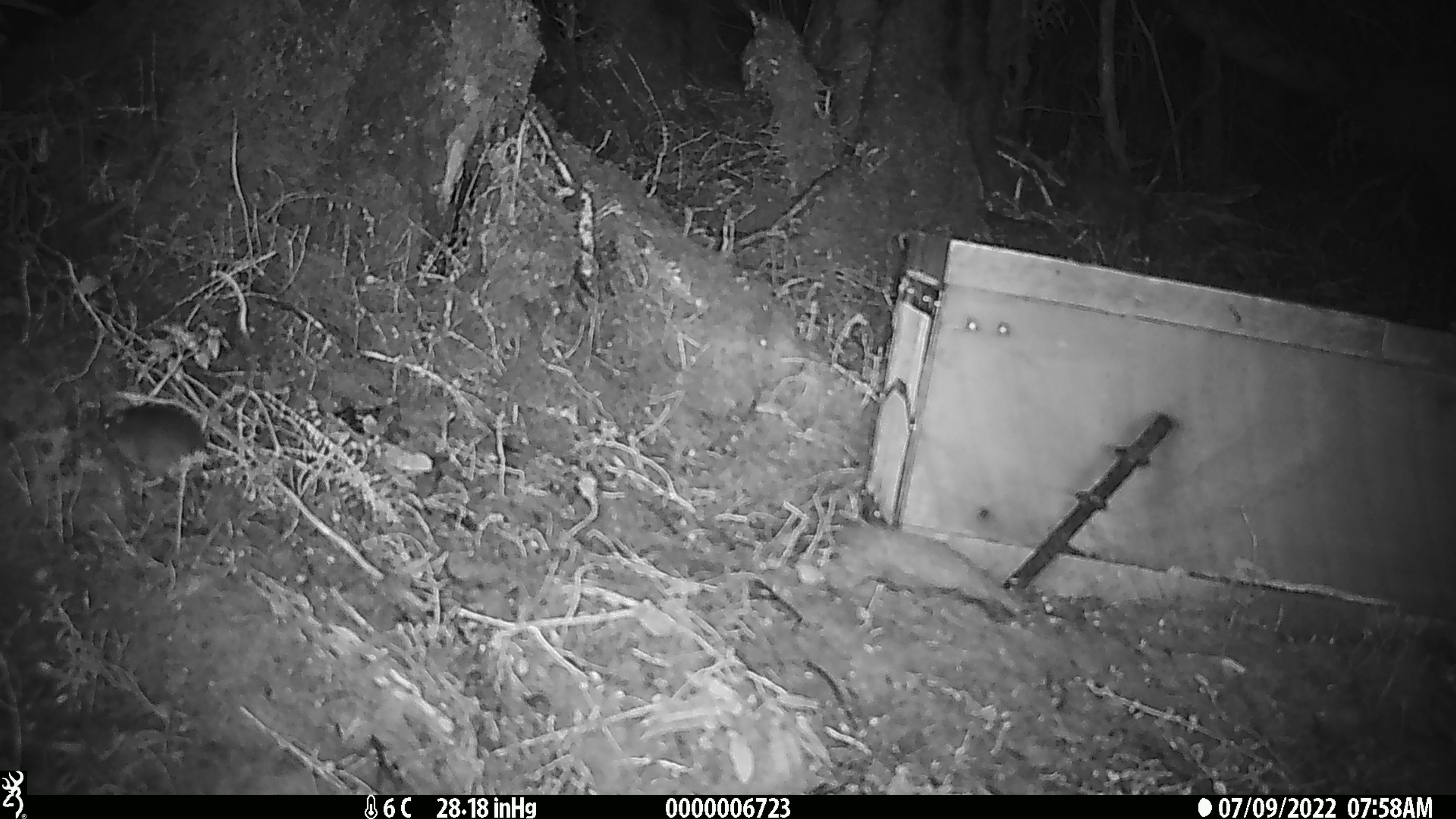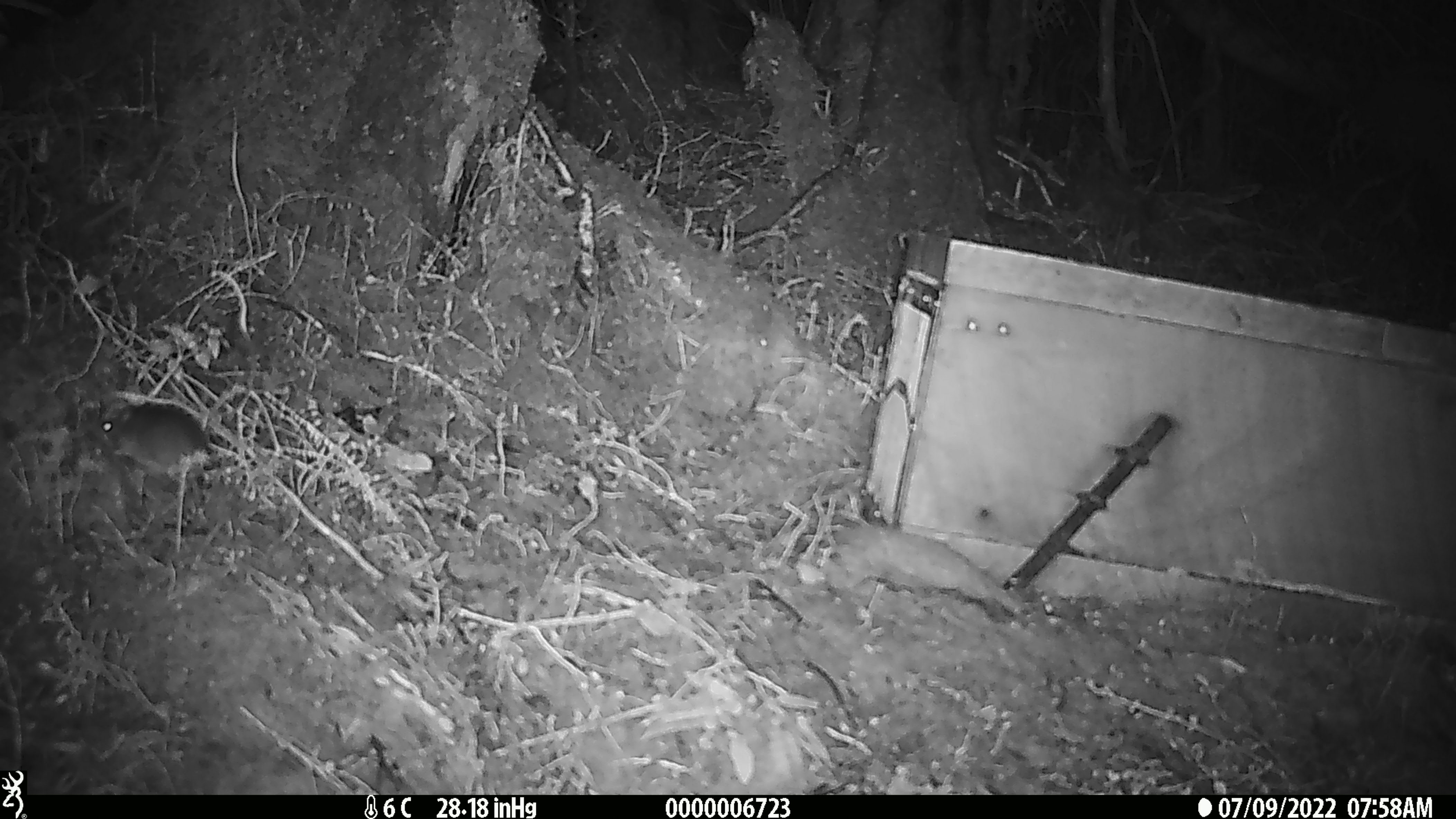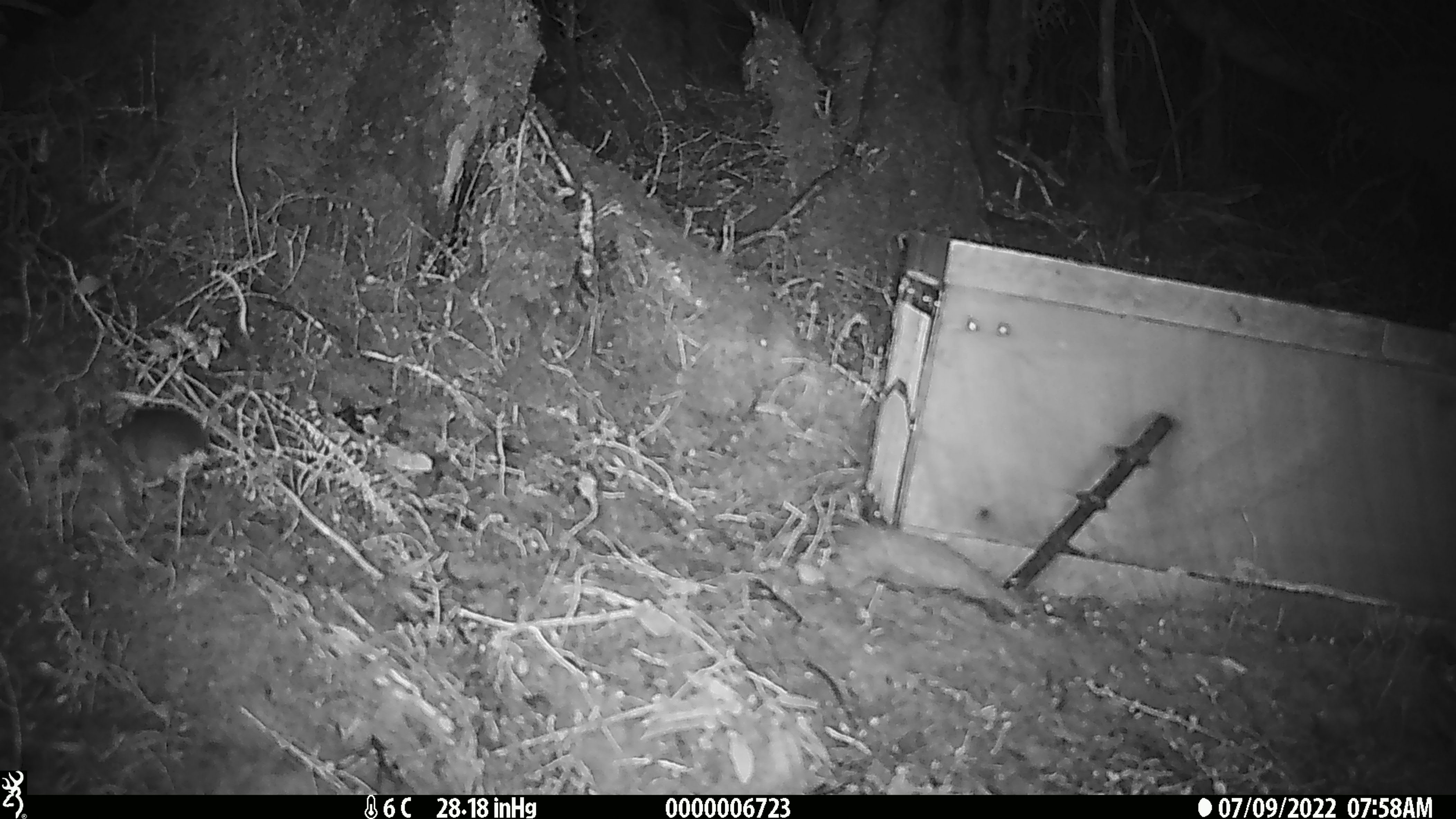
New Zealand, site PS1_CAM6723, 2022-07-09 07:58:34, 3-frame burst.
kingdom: Animalia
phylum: Chordata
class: Mammalia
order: Rodentia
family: Muridae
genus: Mus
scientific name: Mus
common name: mouse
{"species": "mouse (Mus)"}